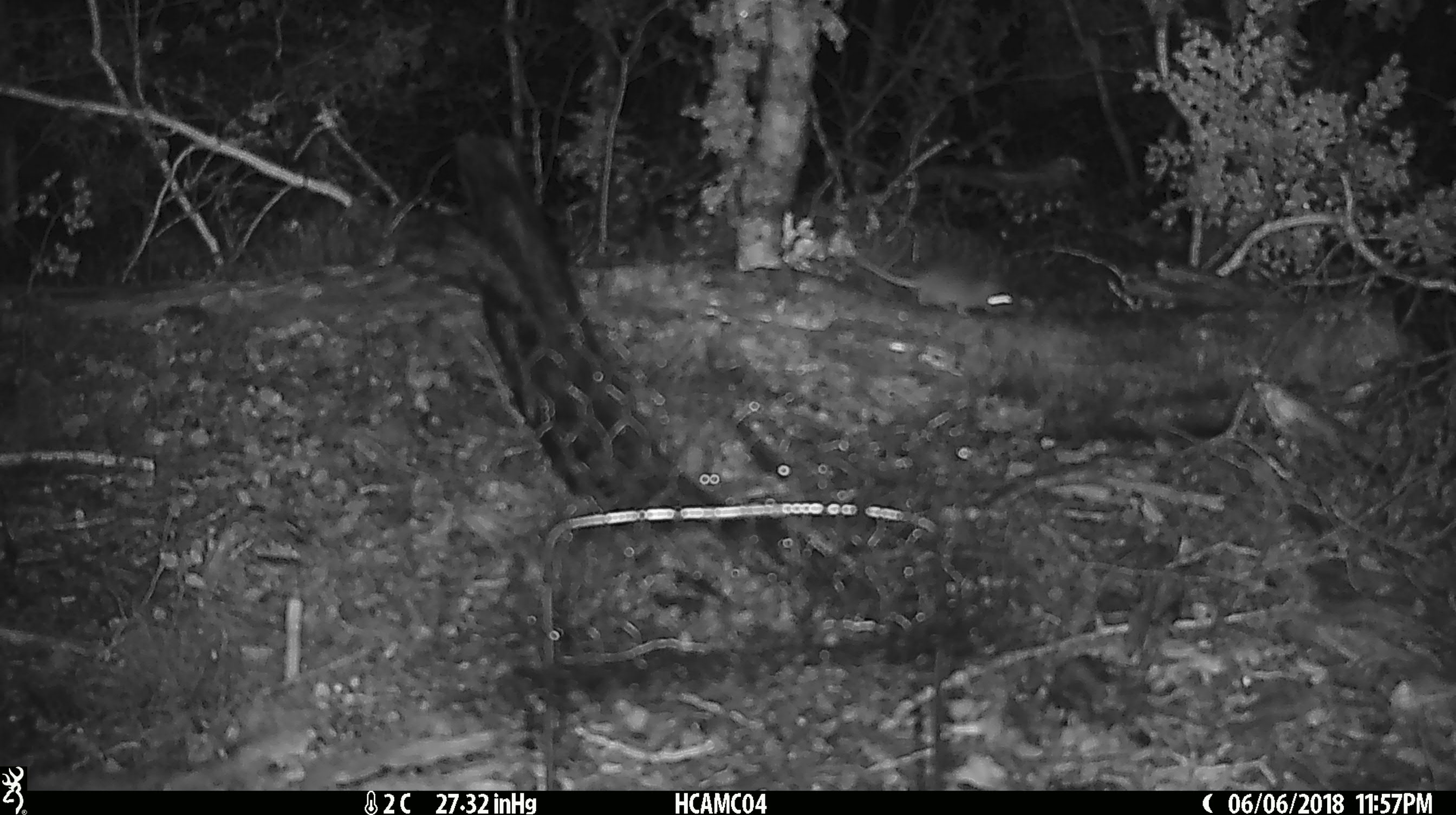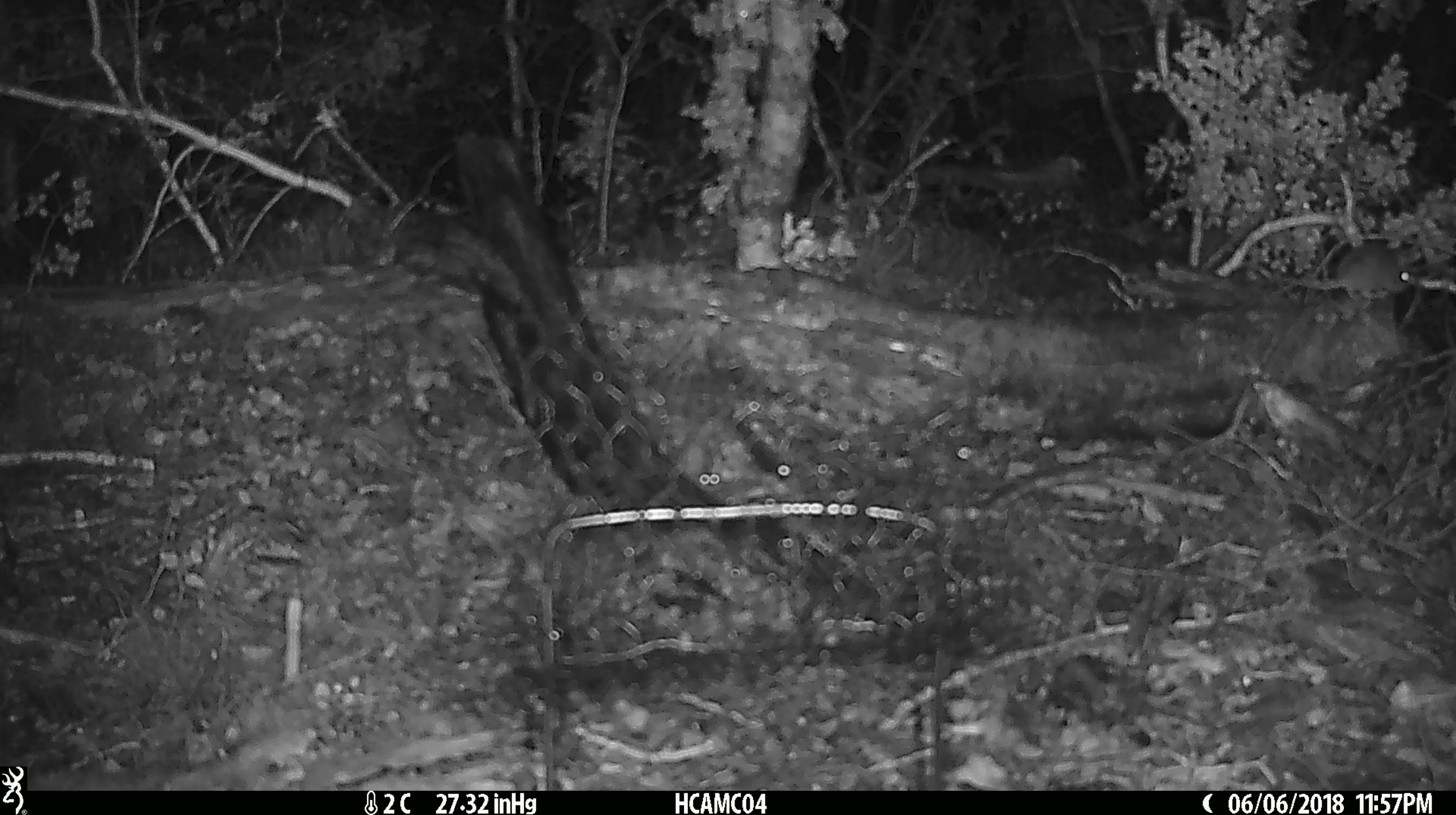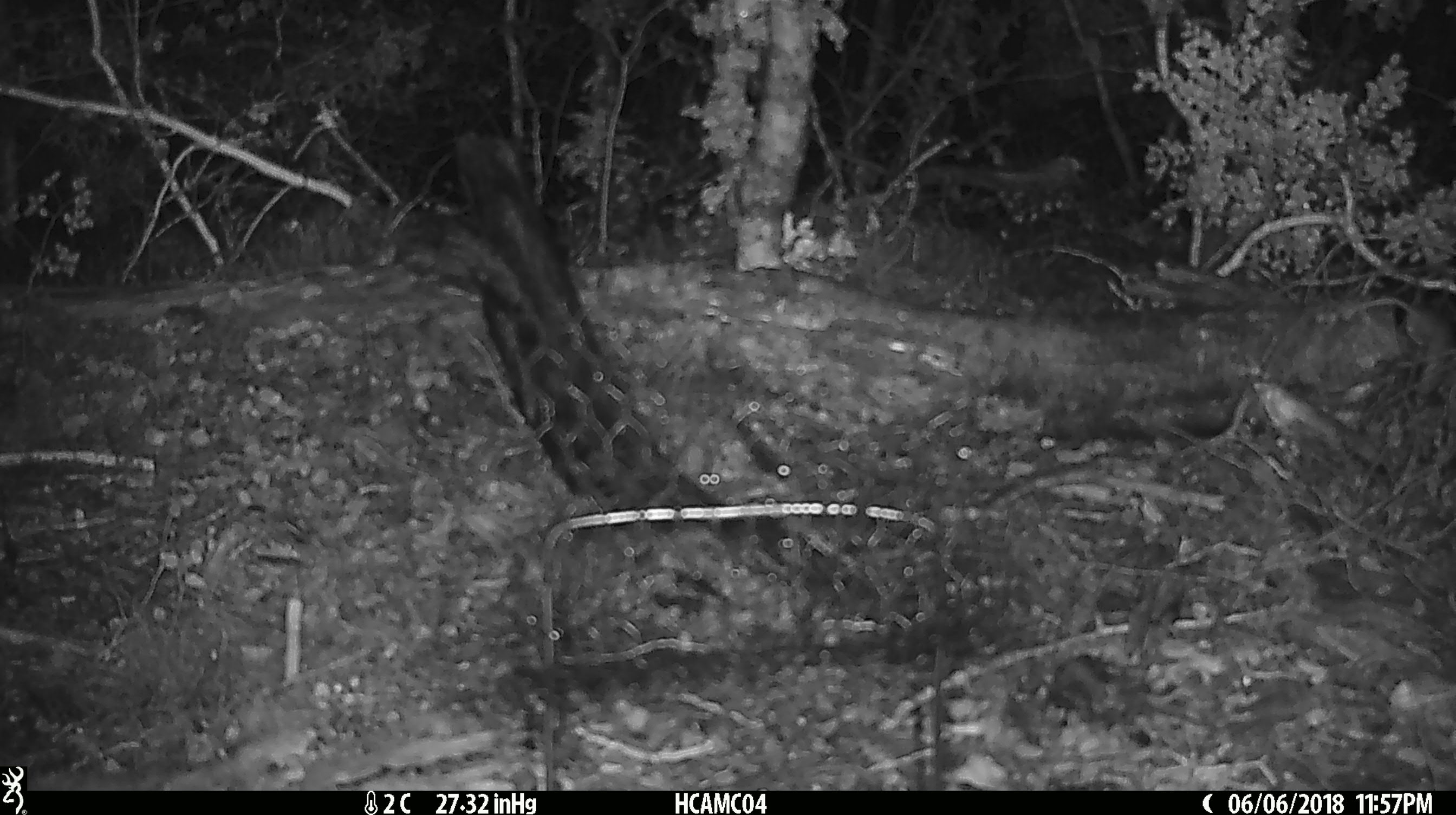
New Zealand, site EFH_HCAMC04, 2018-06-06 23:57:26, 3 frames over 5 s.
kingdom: Animalia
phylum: Chordata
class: Mammalia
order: Rodentia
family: Muridae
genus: Mus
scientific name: Mus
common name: mouse